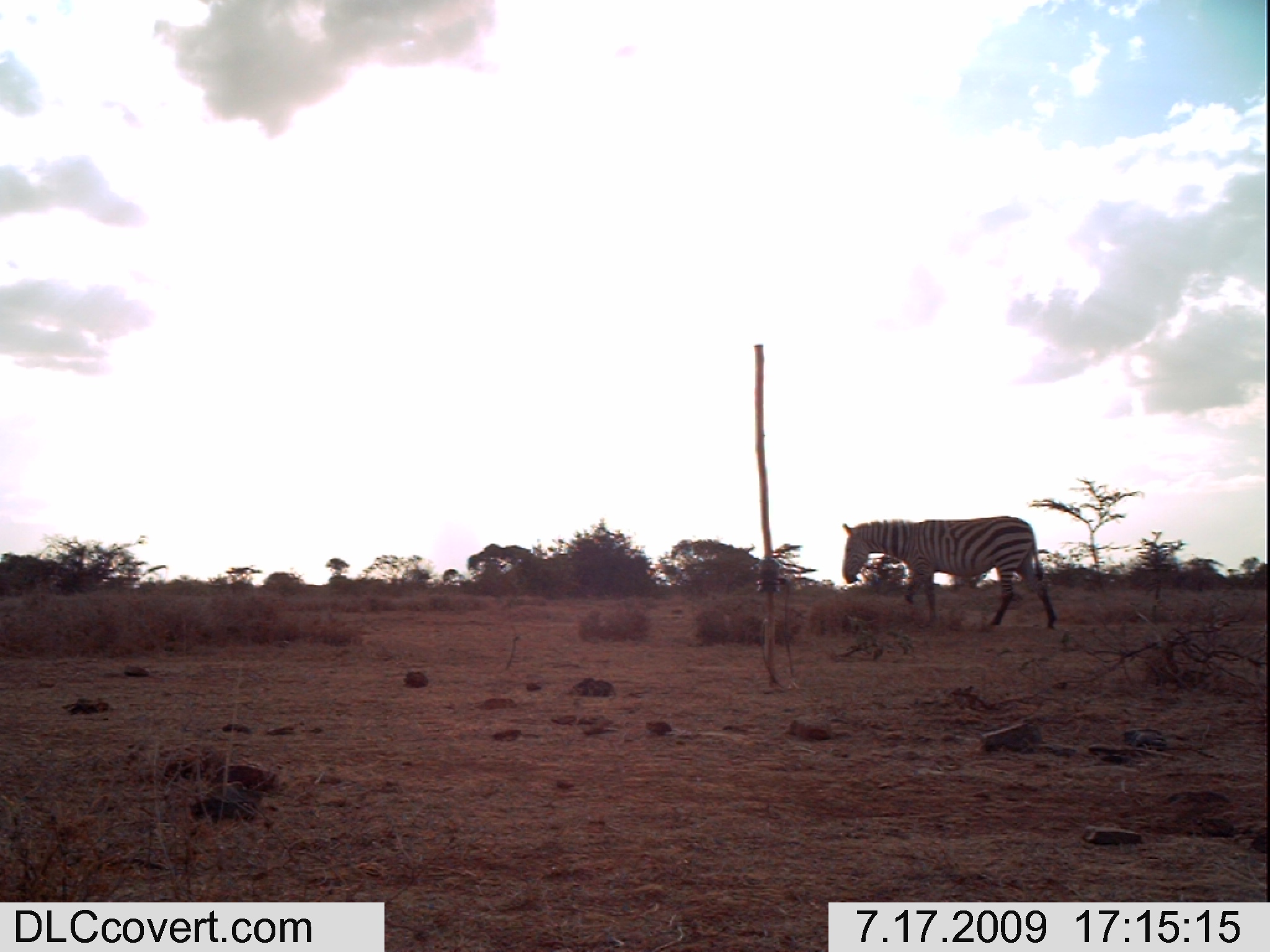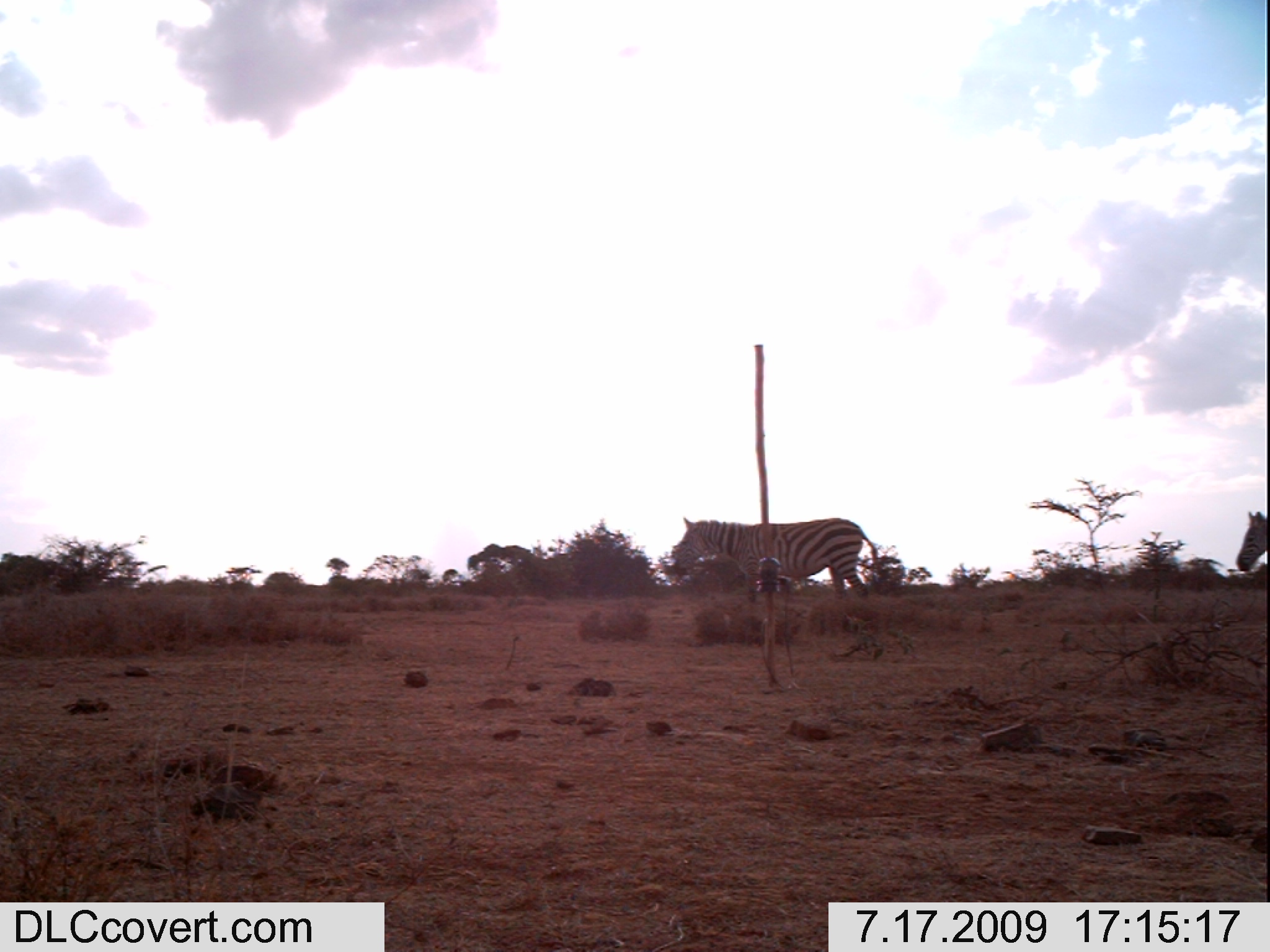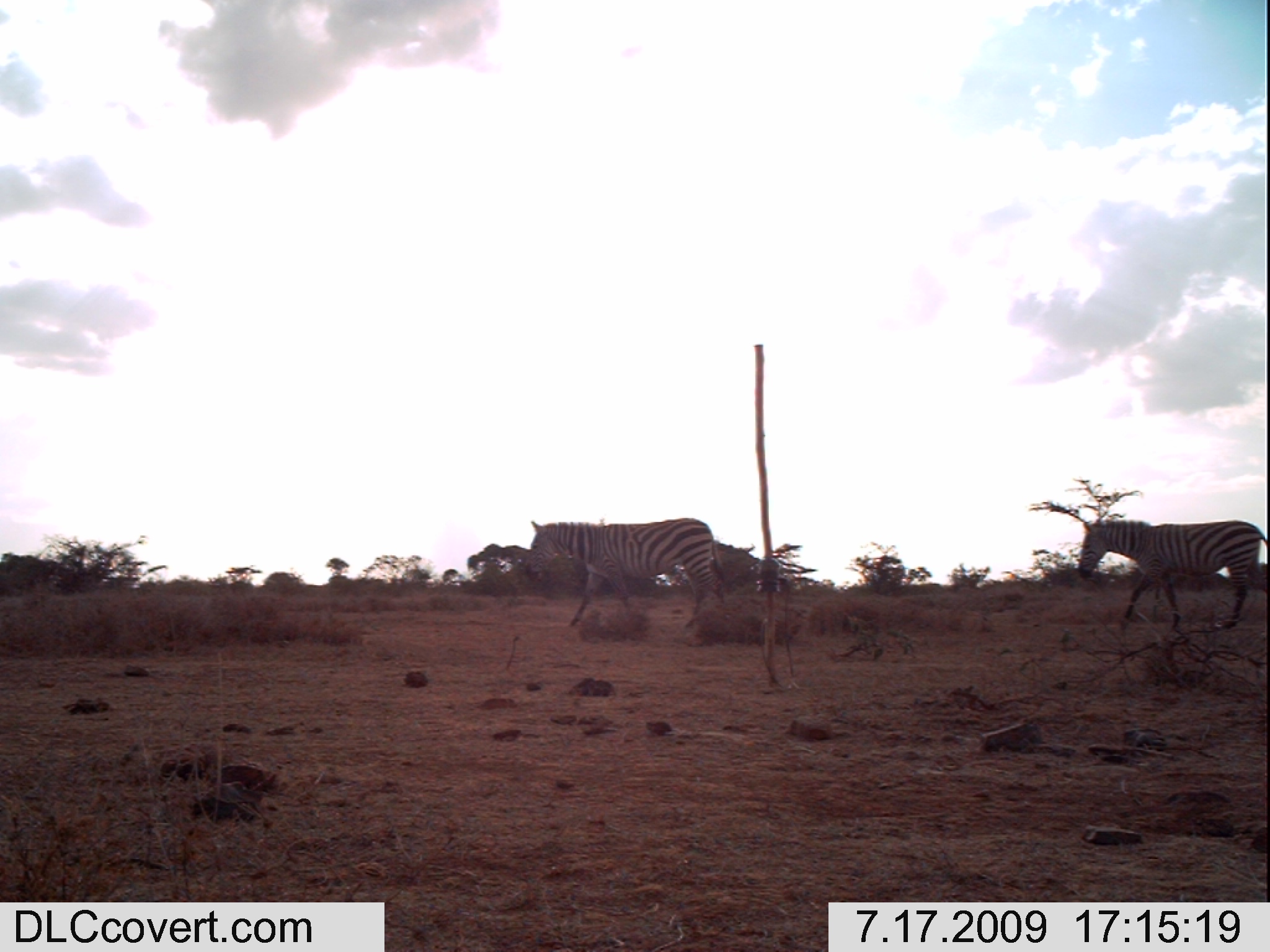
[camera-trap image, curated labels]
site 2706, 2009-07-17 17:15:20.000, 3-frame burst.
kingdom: Animalia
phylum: Chordata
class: Mammalia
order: Perissodactyla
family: Equidae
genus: Equus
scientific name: Equus quagga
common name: plains zebra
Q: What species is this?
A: Equus quagga (plains zebra).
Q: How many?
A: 1.